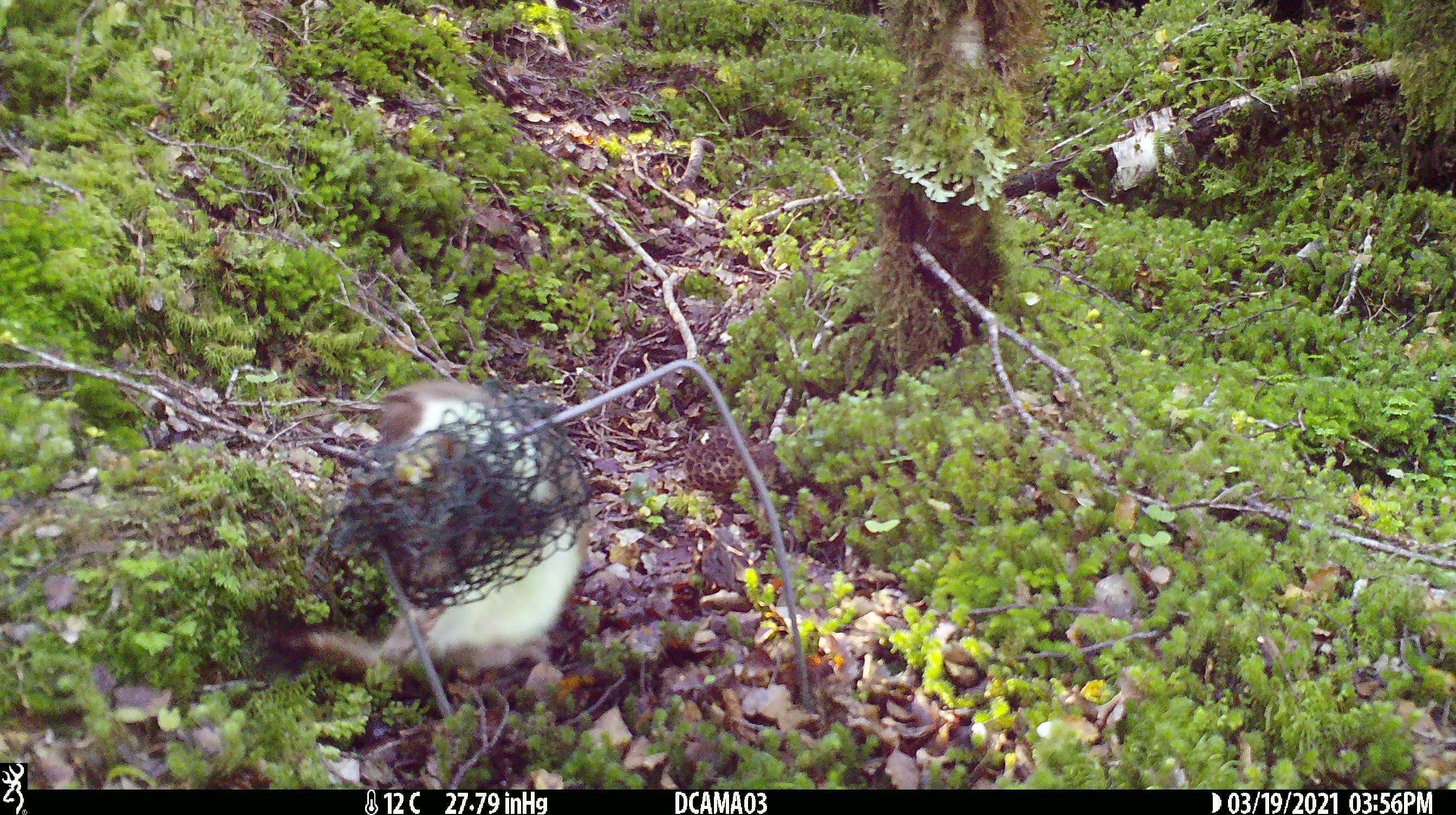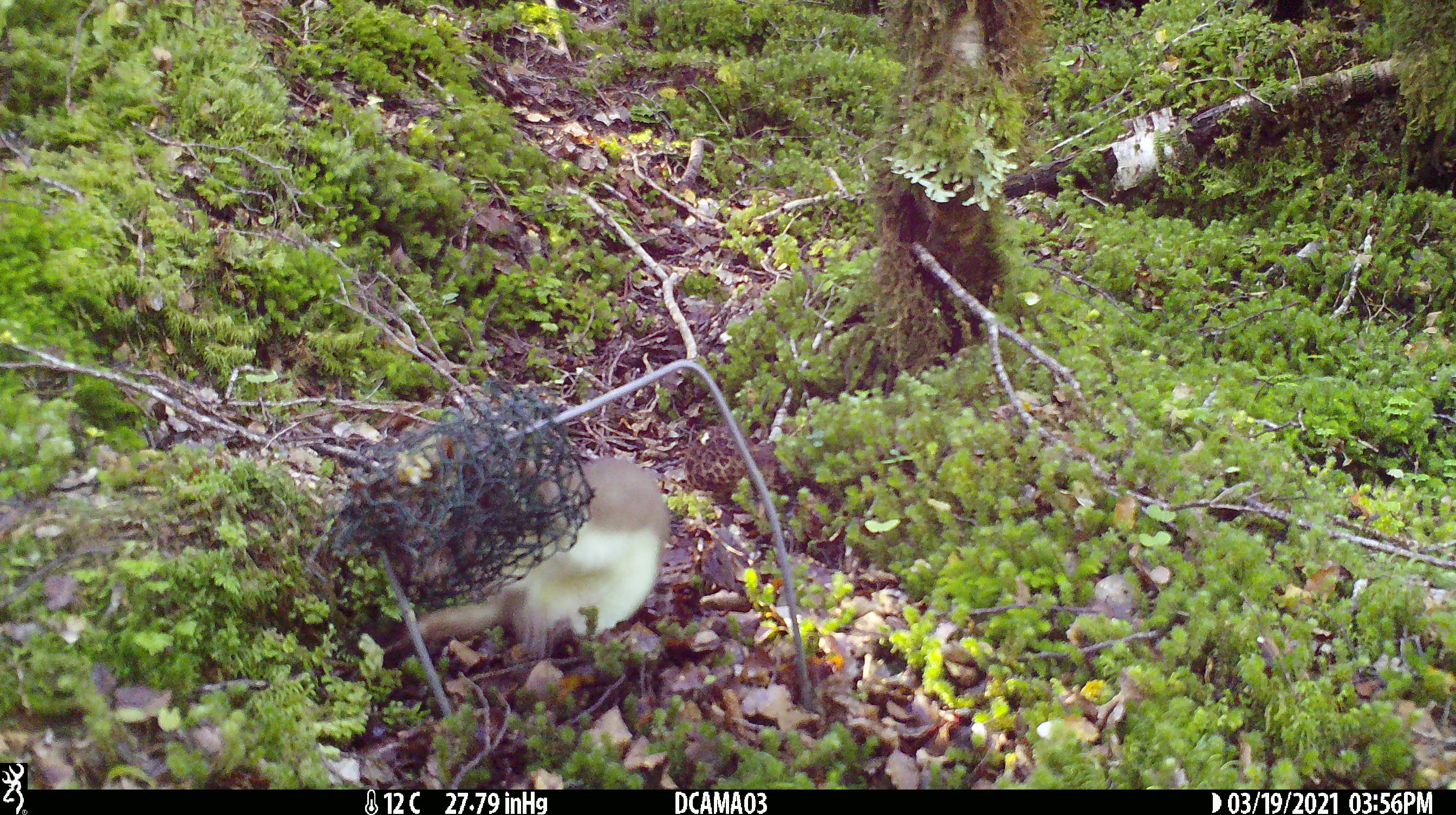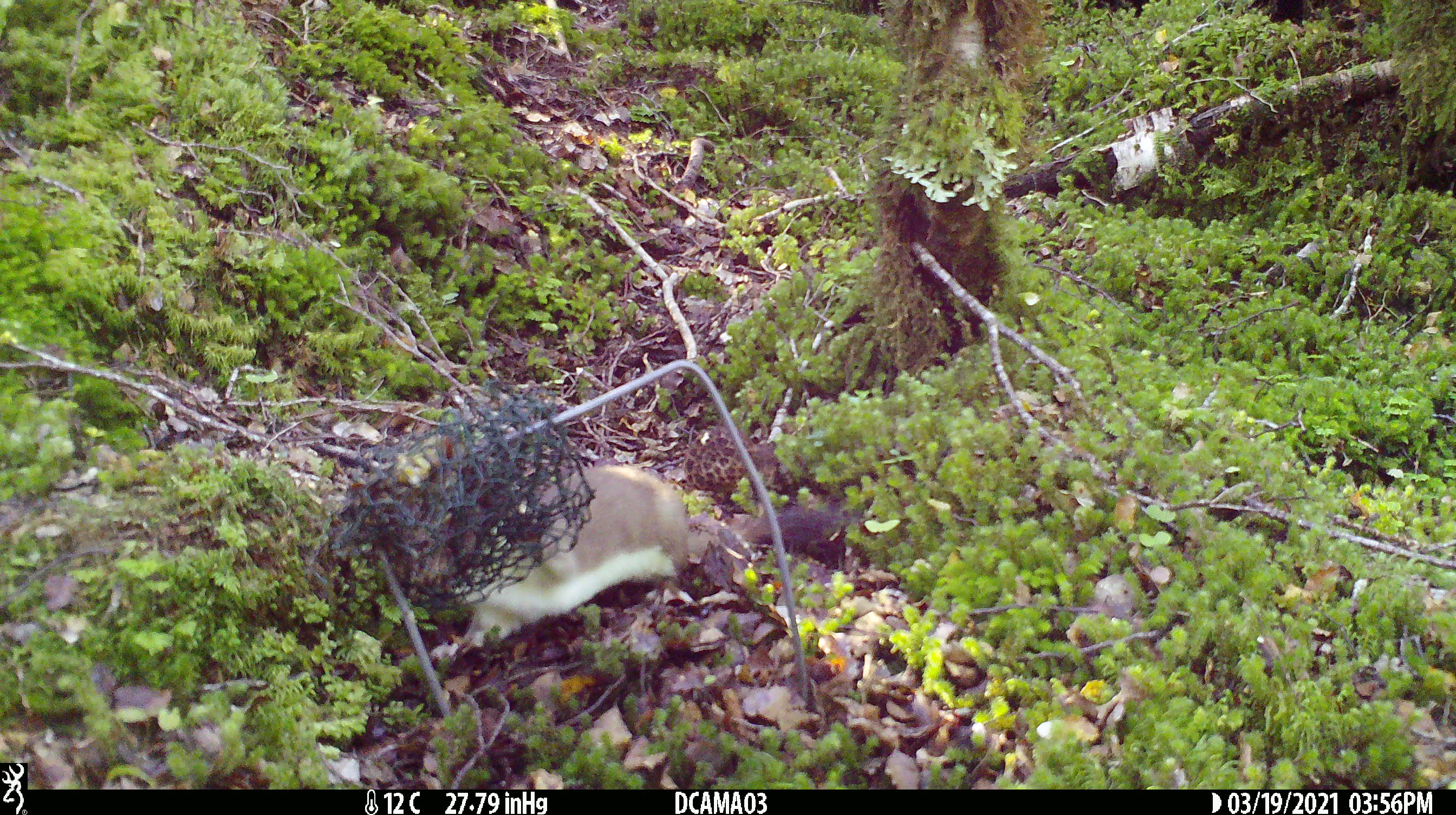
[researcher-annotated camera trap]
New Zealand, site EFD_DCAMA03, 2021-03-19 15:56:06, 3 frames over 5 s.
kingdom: Animalia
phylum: Chordata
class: Mammalia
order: Carnivora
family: Mustelidae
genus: Mustela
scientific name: Mustela erminea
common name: stoat